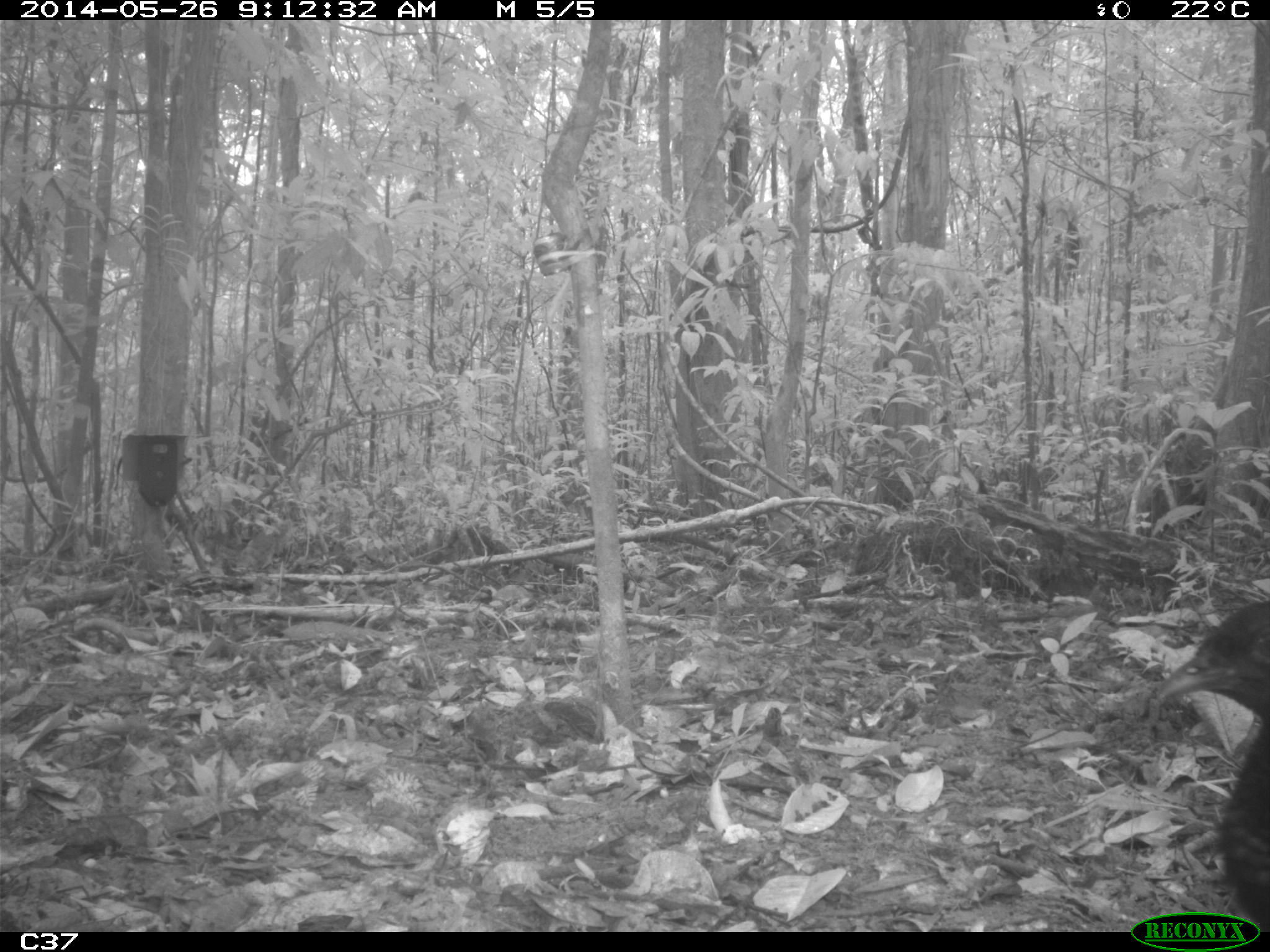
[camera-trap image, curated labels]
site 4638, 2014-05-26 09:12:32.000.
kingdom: Animalia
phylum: Chordata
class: Aves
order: Gruiformes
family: Psophiidae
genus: Psophia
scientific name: Psophia crepitans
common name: gray-winged trumpeter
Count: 3.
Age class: adult.